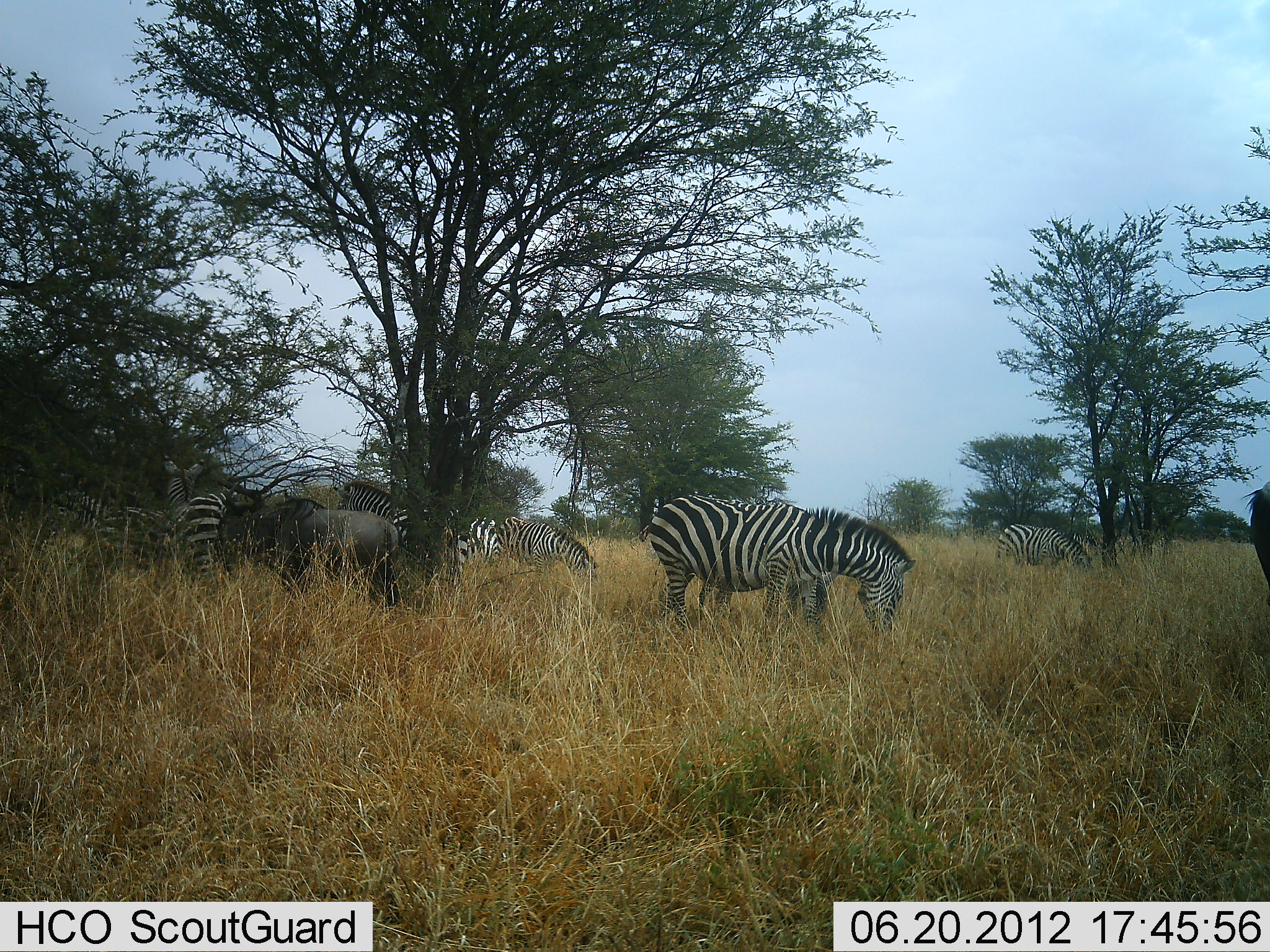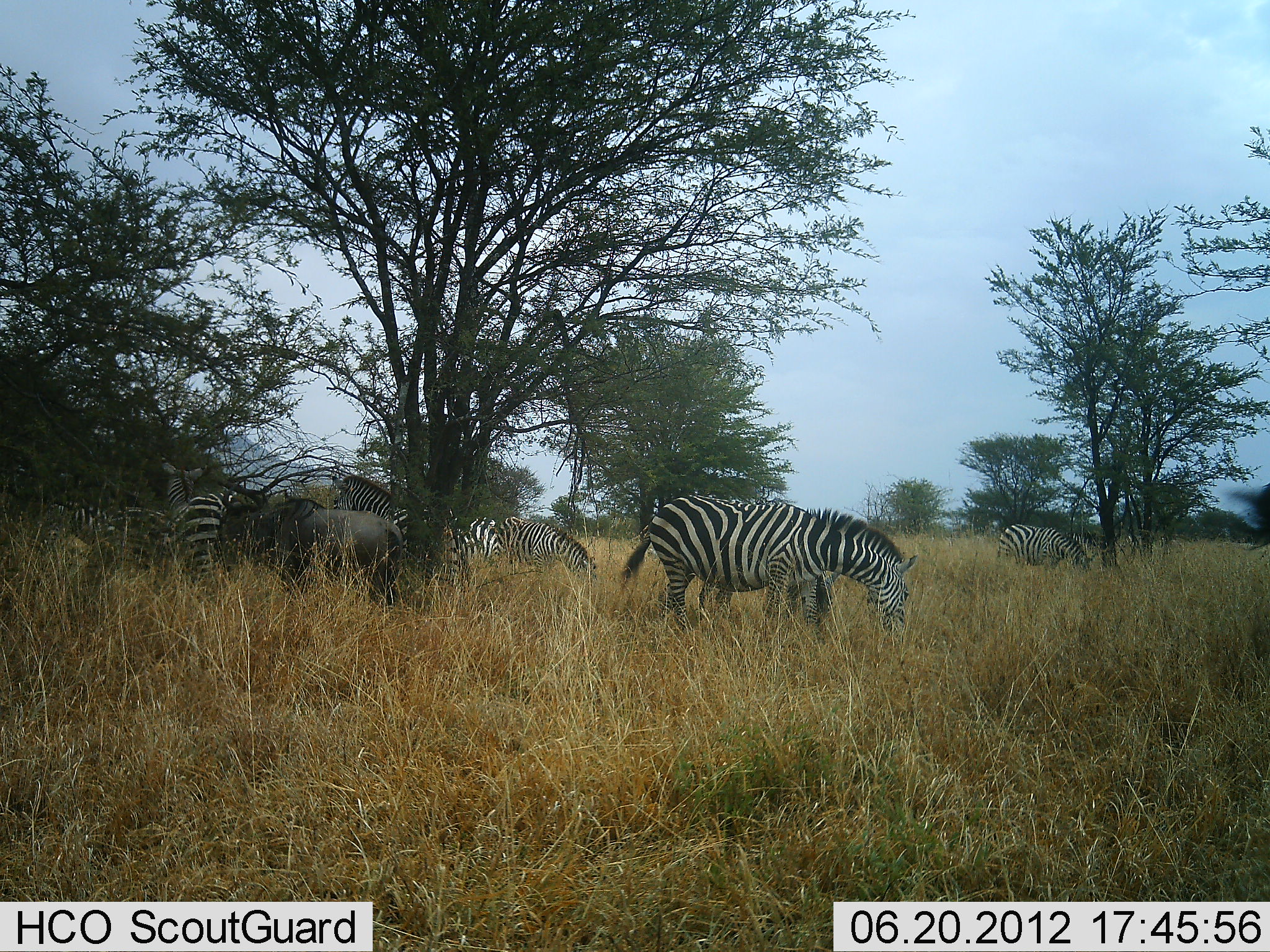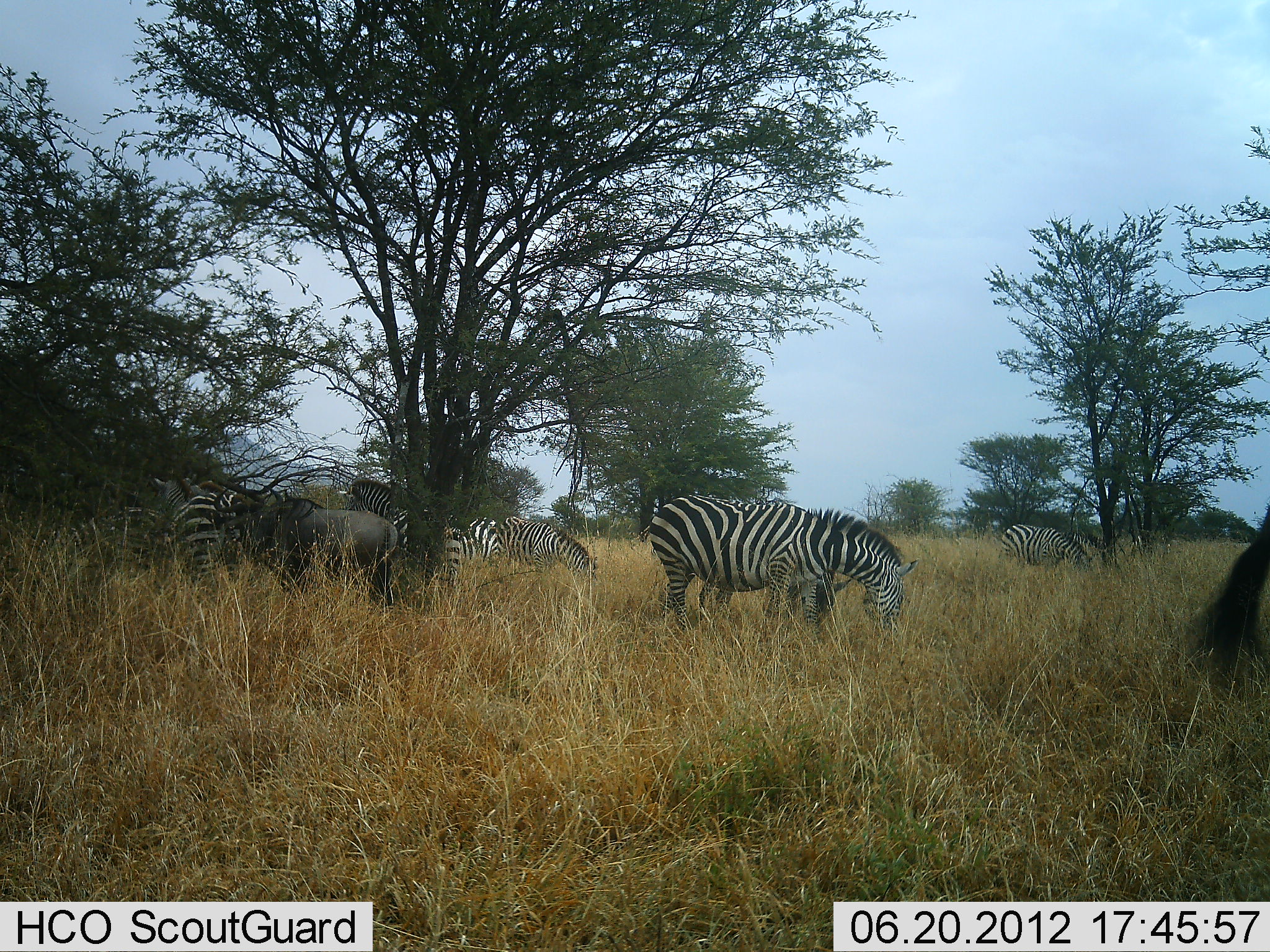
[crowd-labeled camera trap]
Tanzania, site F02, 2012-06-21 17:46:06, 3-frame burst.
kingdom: Animalia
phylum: Chordata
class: Mammalia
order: Artiodactyla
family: Bovidae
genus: Connochaetes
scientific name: Connochaetes taurinus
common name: blue wildebeest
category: wildebeest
Wildebeest (blue wildebeest) (Connochaetes taurinus), count 2. Behavior (volunteer vote fractions): standing 80%, resting 10%, moving 10%, interacting 0%. Young present (vote fraction): 0%. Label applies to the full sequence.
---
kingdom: Animalia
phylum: Chordata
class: Mammalia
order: Perissodactyla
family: Equidae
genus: Equus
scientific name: Equus quagga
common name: plains zebra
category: zebra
Zebra (plains zebra) (Equus quagga), count 8. Behavior (volunteer vote fractions): standing 83%, resting 8%, moving 0%, interacting 8%. Young present (vote fraction): 0%. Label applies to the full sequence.